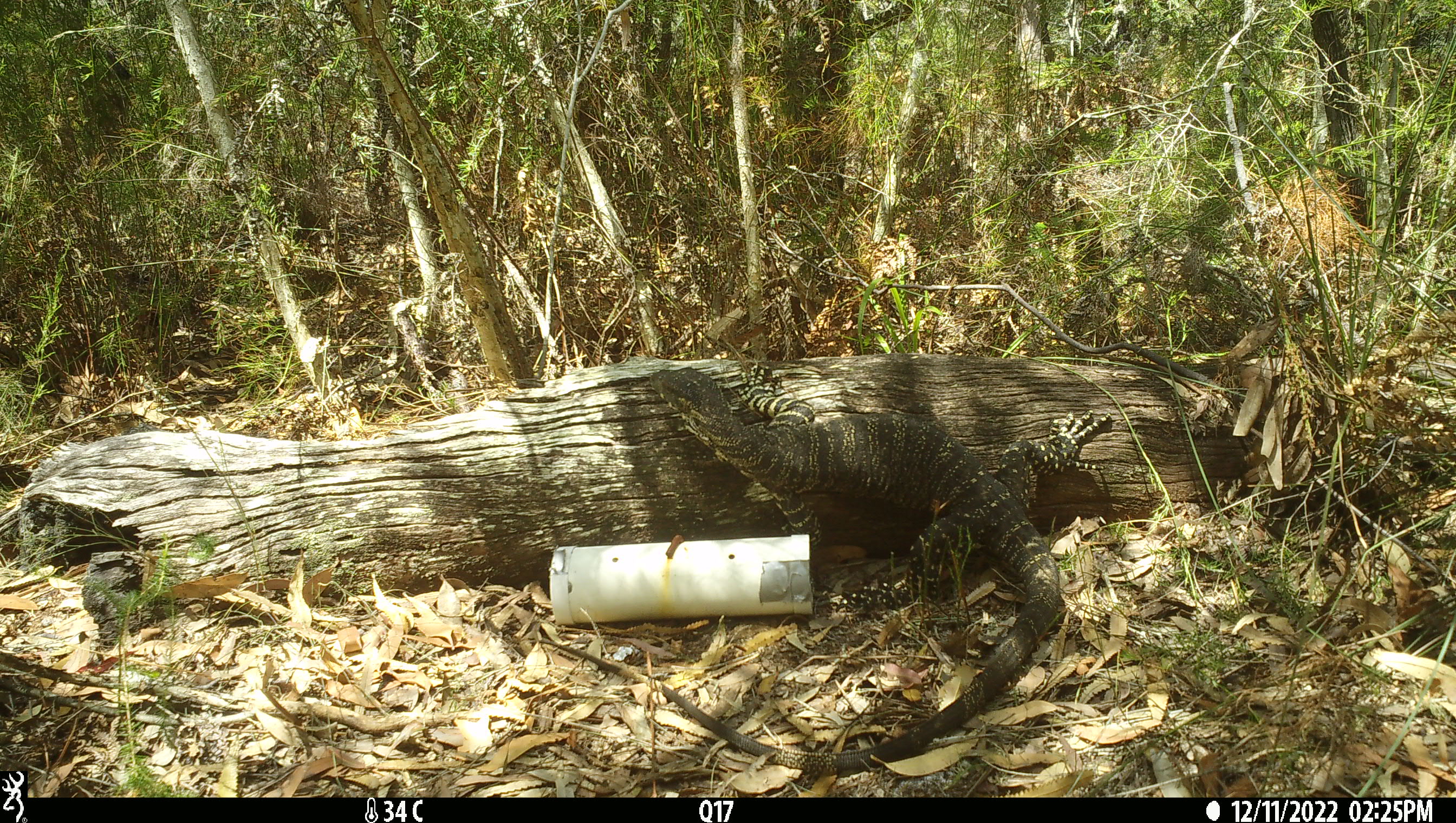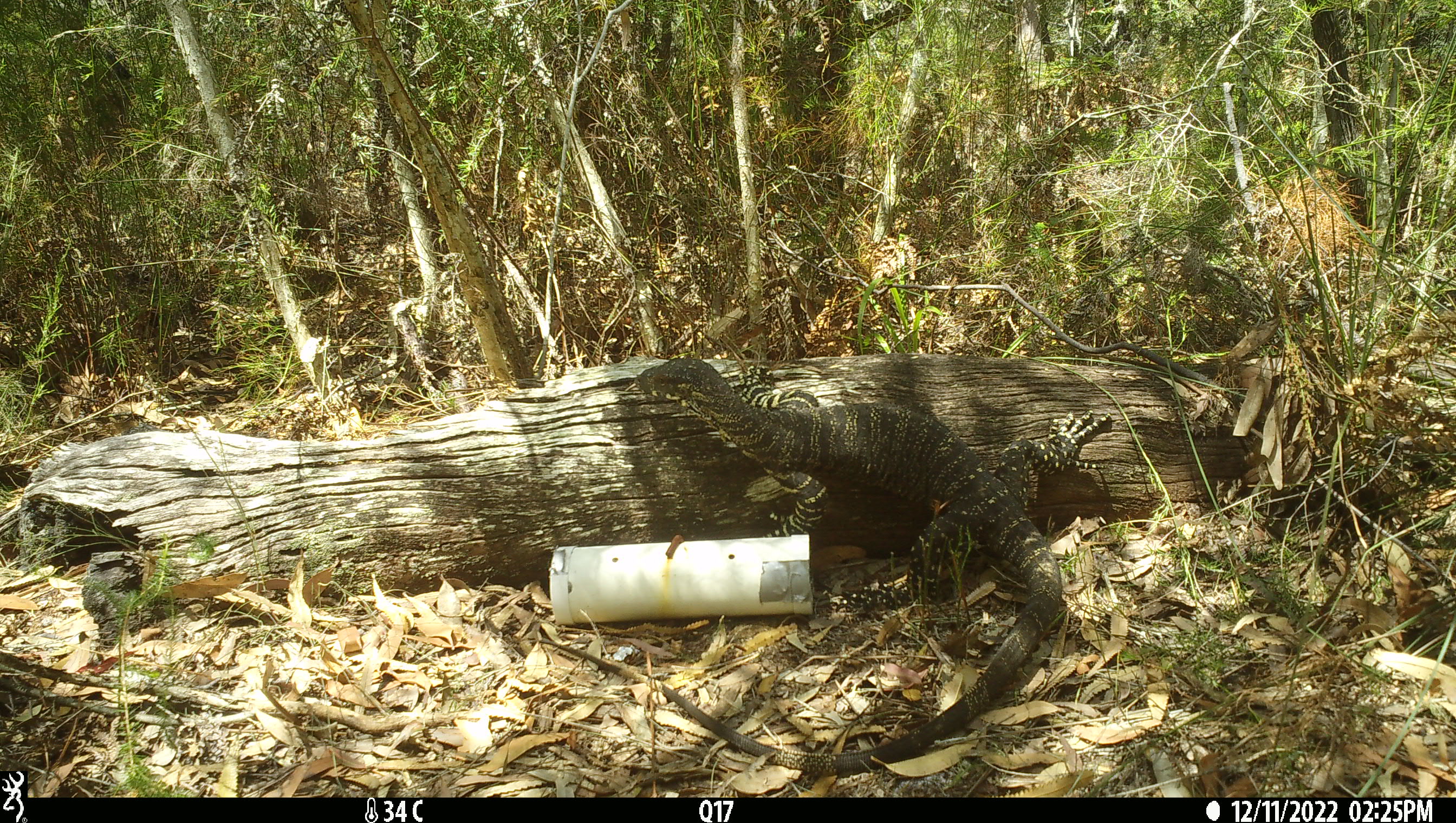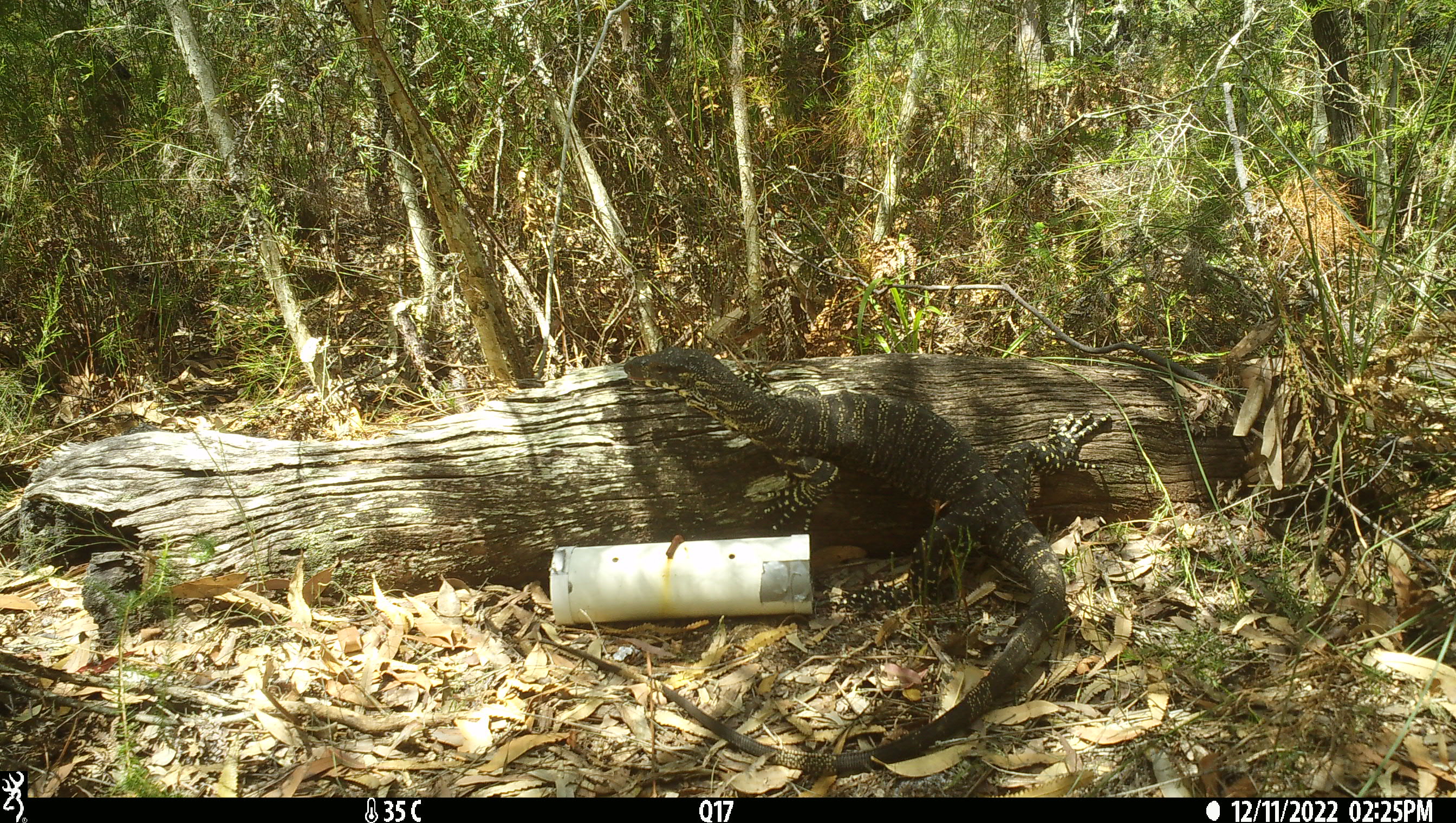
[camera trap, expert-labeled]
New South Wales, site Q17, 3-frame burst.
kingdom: Animalia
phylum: Chordata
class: Reptilia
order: Squamata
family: Varanidae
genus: Varanus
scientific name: Varanus varius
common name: lace monitor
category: goanna